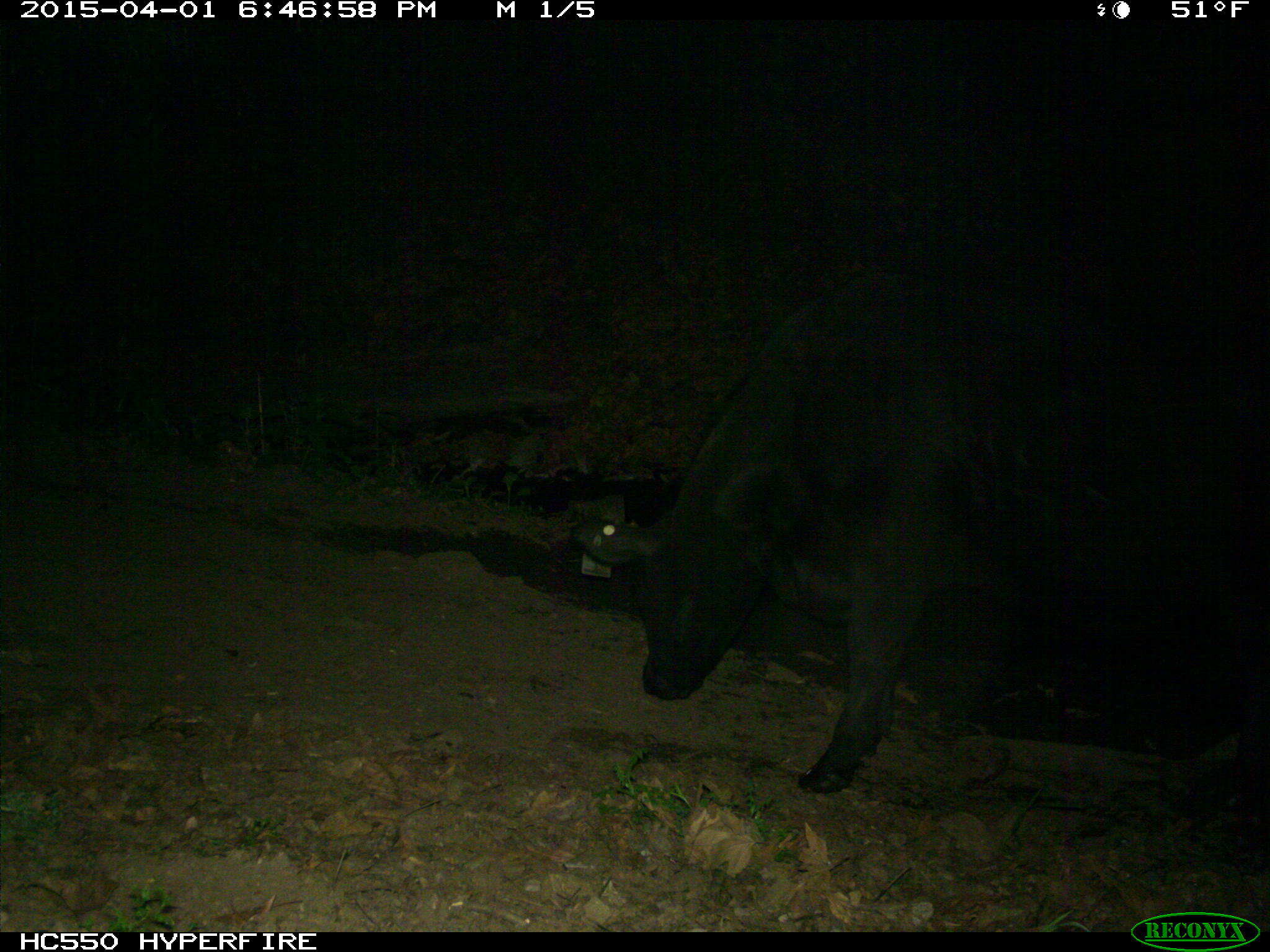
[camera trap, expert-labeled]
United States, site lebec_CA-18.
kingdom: Animalia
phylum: Chordata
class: Mammalia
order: Artiodactyla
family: Bovidae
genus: Bos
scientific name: Bos taurus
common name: domestic cow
Bos taurus (domestic cow).